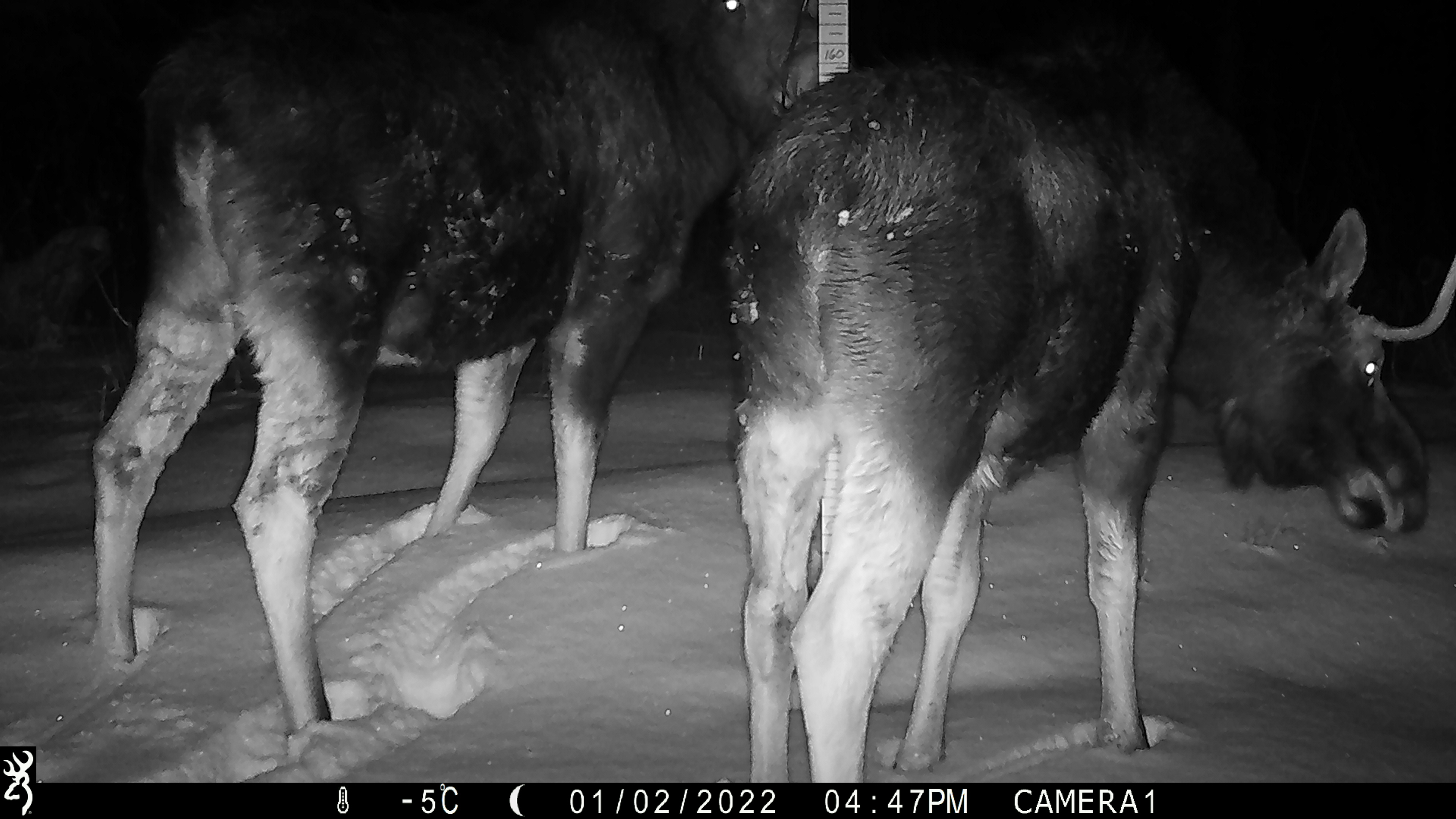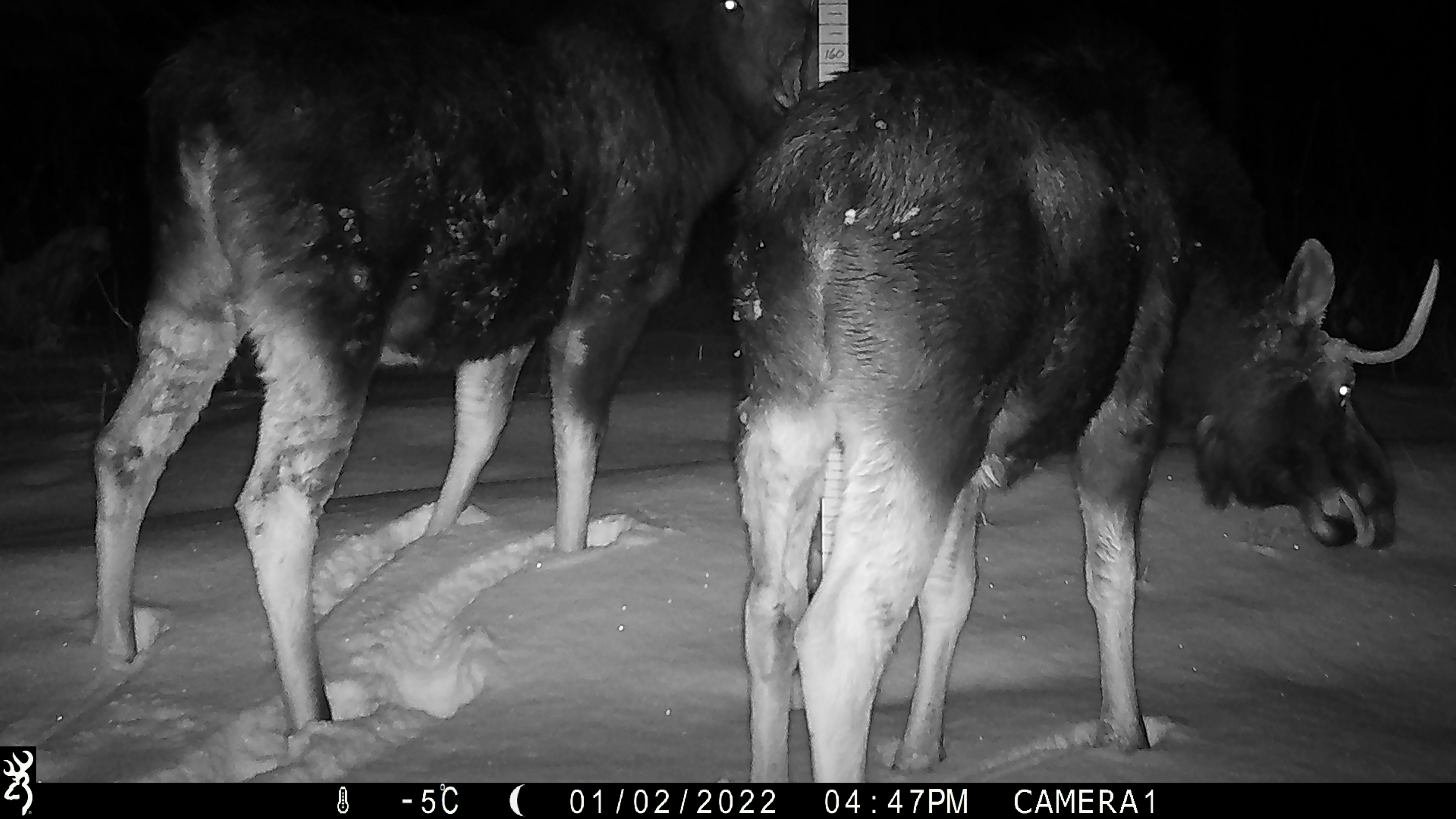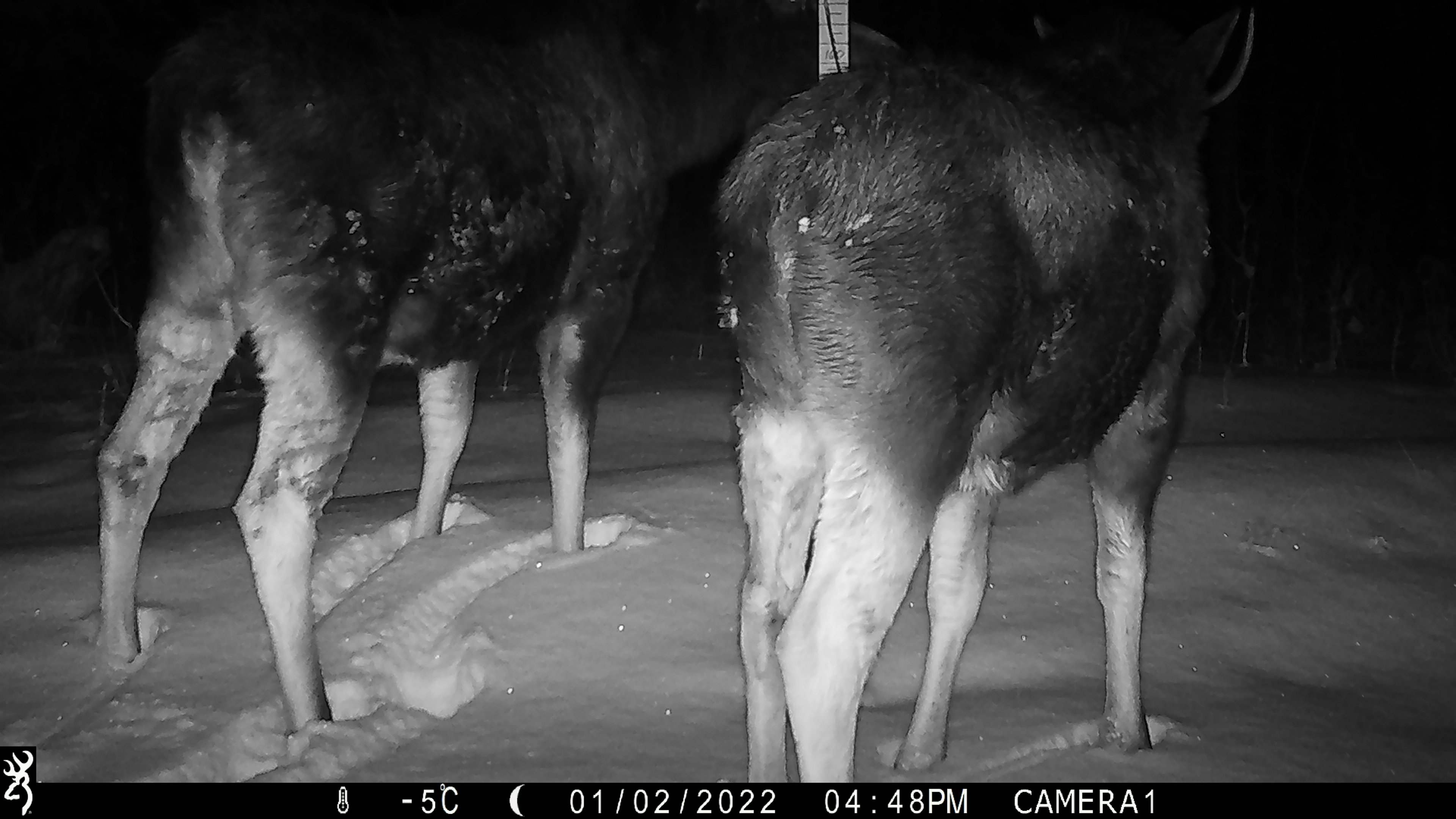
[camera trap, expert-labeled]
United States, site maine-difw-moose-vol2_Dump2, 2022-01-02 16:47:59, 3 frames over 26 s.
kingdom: Animalia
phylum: Chordata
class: Mammalia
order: Artiodactyla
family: Cervidae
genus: Alces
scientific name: Alces alces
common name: moose